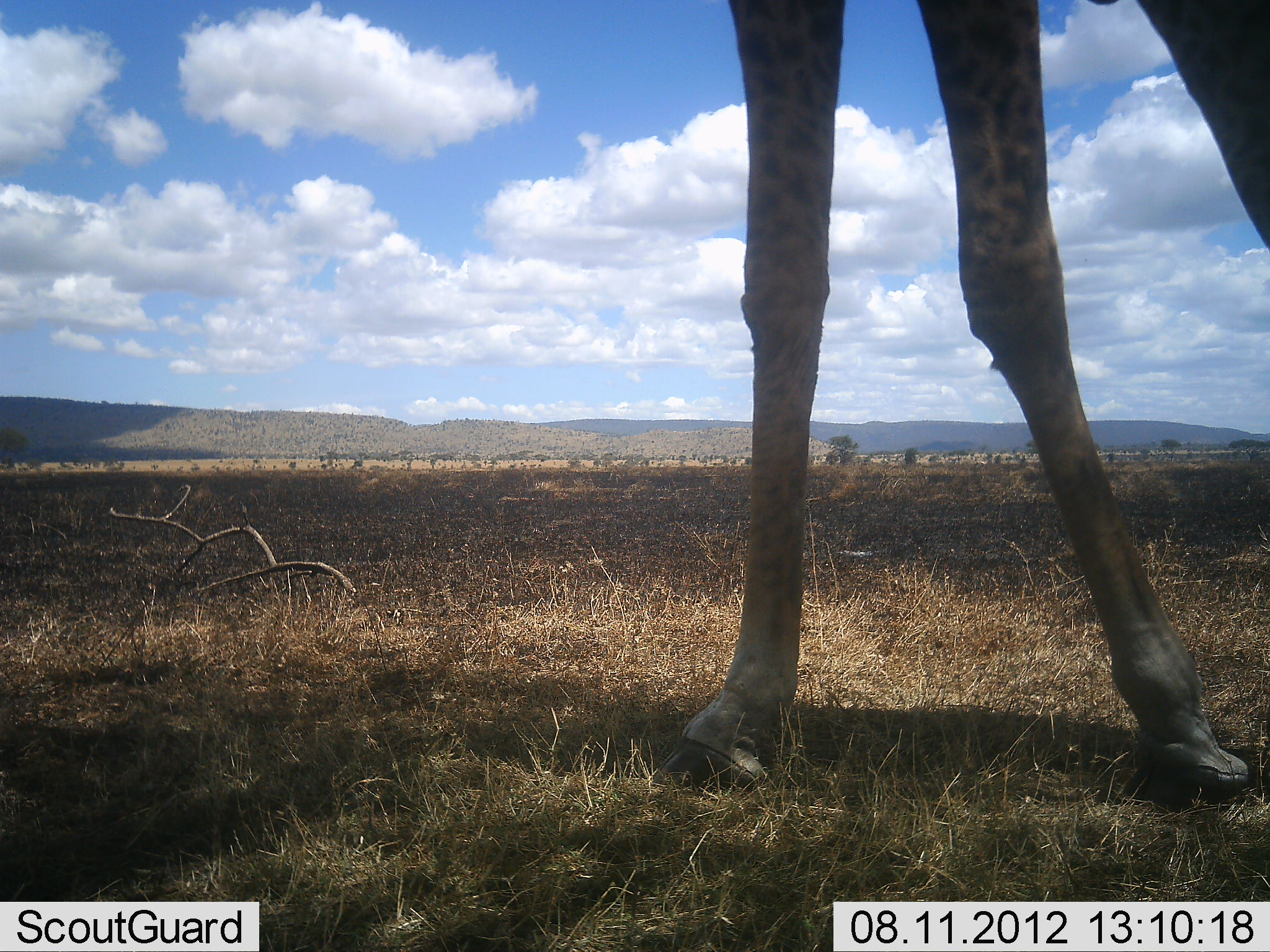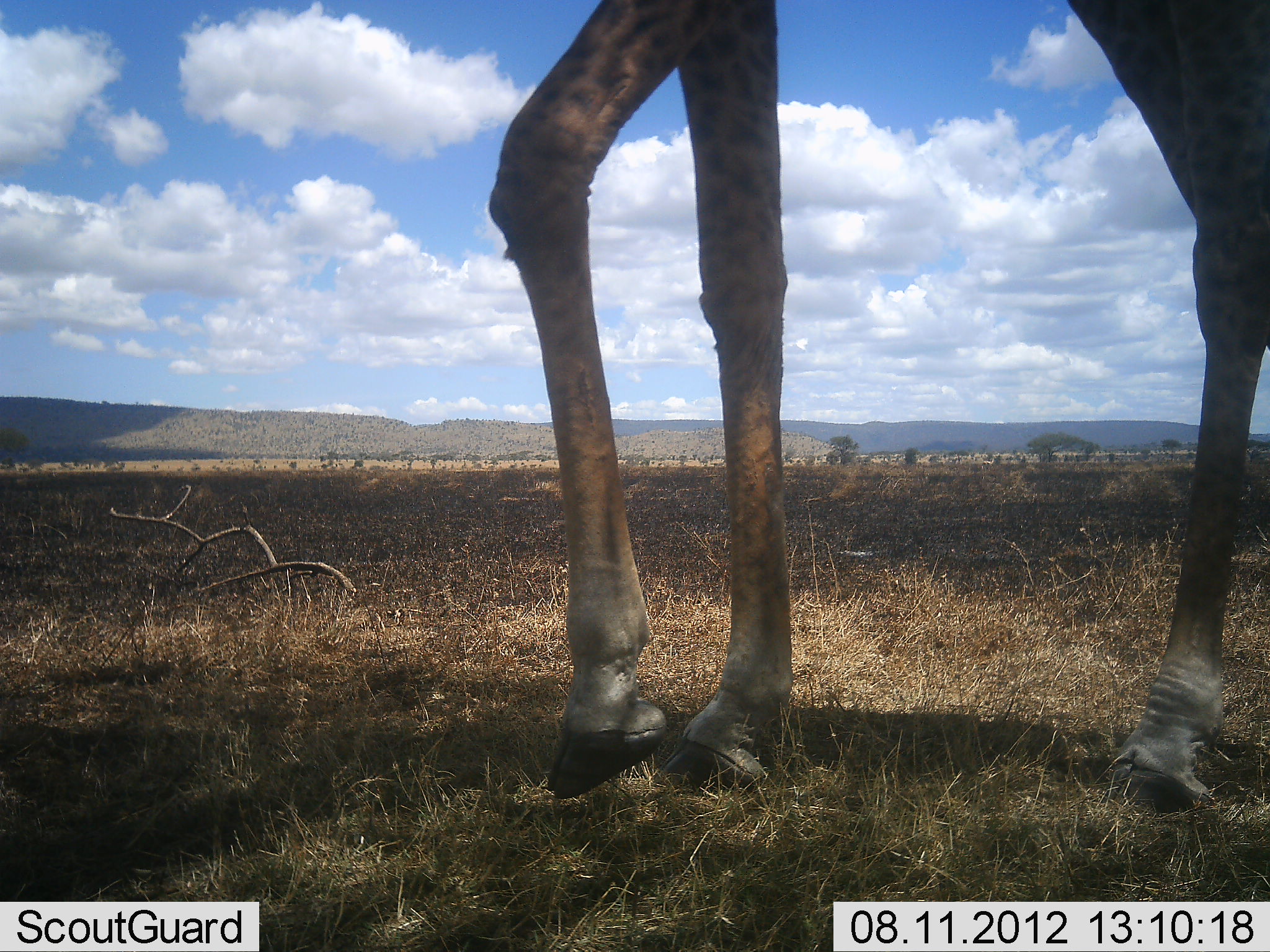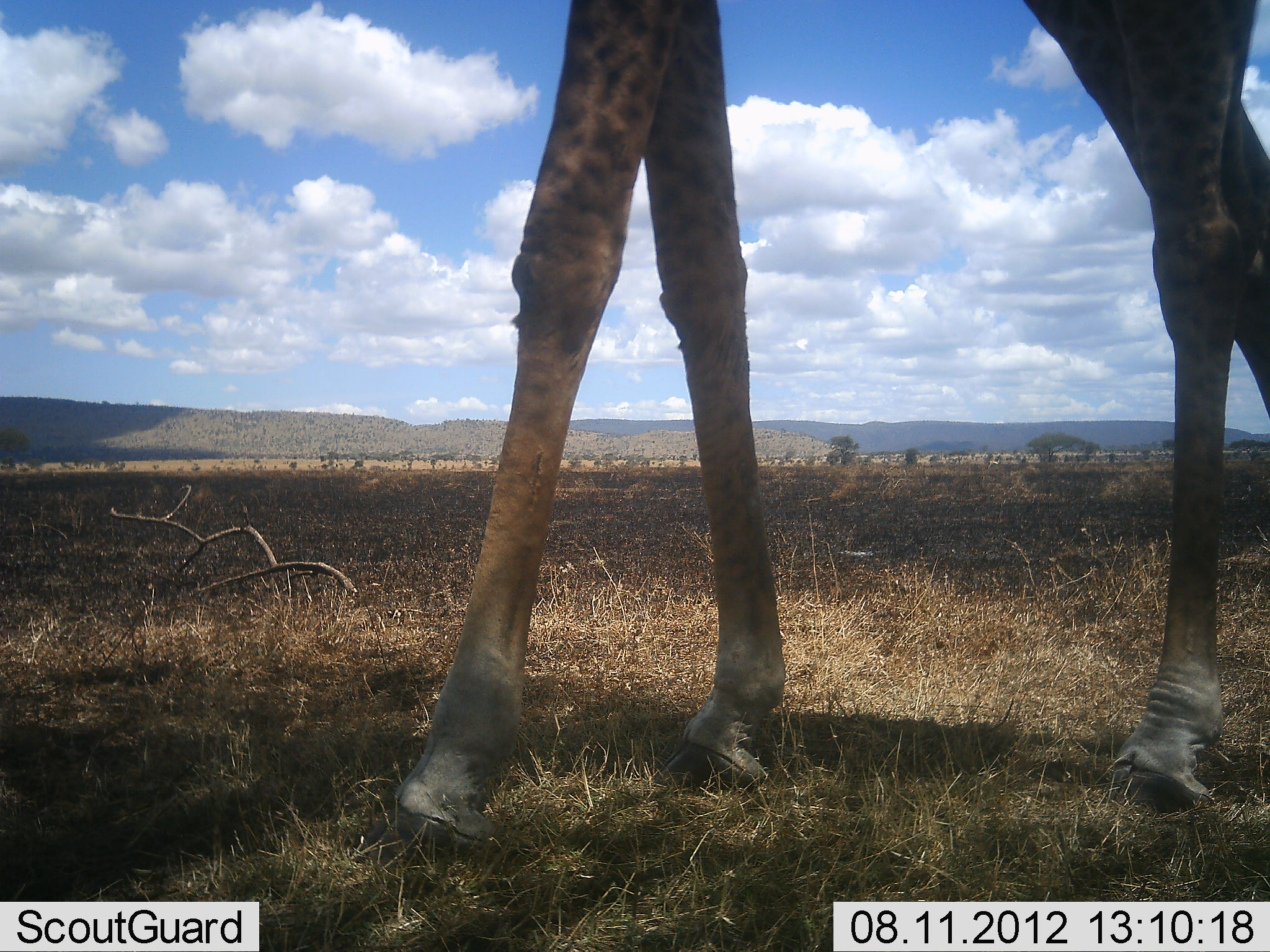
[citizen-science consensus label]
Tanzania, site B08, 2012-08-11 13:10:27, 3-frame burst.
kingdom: Animalia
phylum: Chordata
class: Mammalia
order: Artiodactyla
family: Giraffidae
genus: Giraffa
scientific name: Giraffa camelopardalis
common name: giraffe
Giraffe (Giraffa camelopardalis), count 1. Behavior (volunteer vote fractions): standing 9%, resting 0%, moving 91%, interacting 0%. Young present (vote fraction): 0%. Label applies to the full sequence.